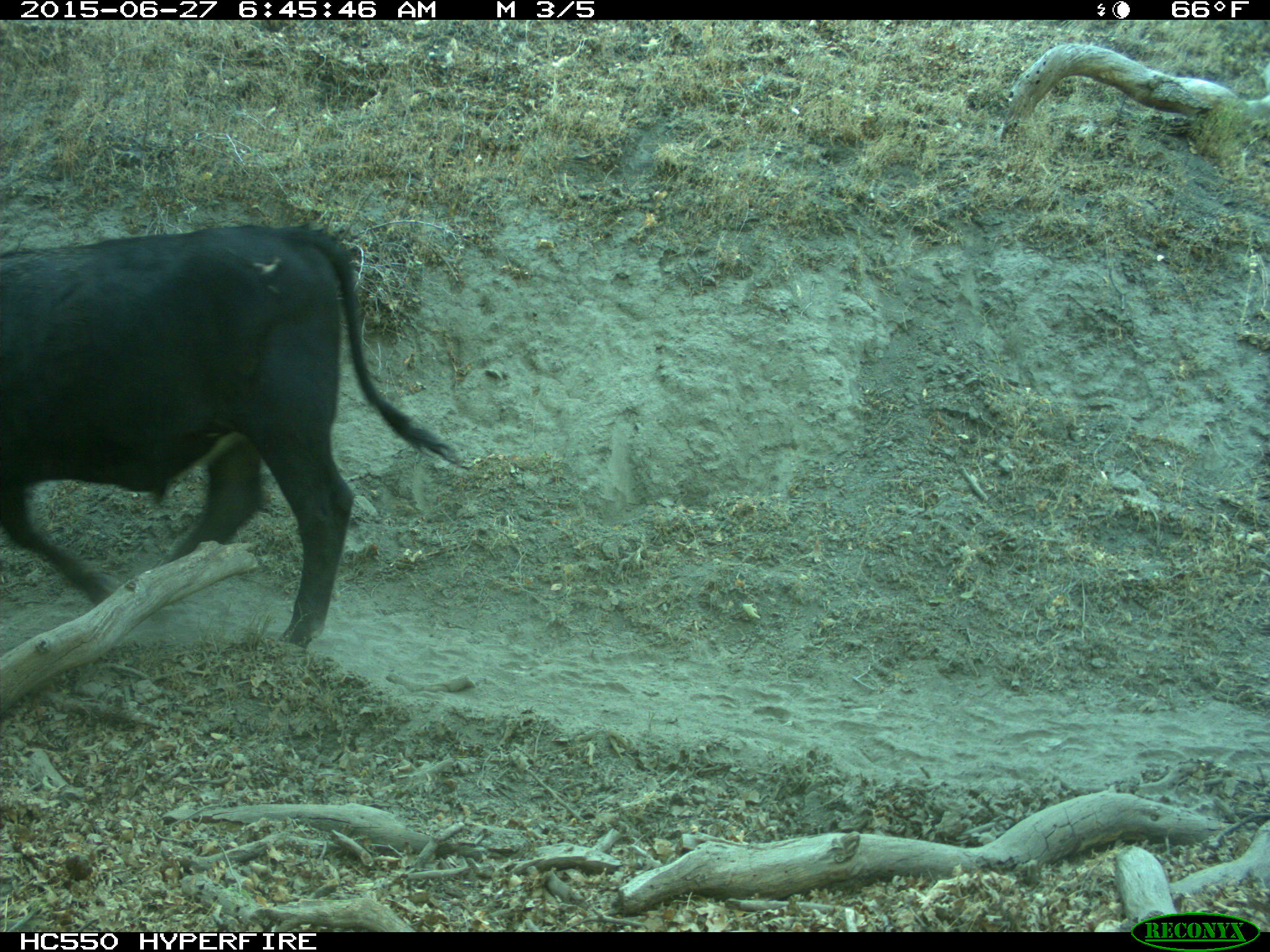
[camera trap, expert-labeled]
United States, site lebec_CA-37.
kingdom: Animalia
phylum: Chordata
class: Mammalia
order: Artiodactyla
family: Bovidae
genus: Bos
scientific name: Bos taurus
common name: domestic cow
Bos taurus (domestic cow).